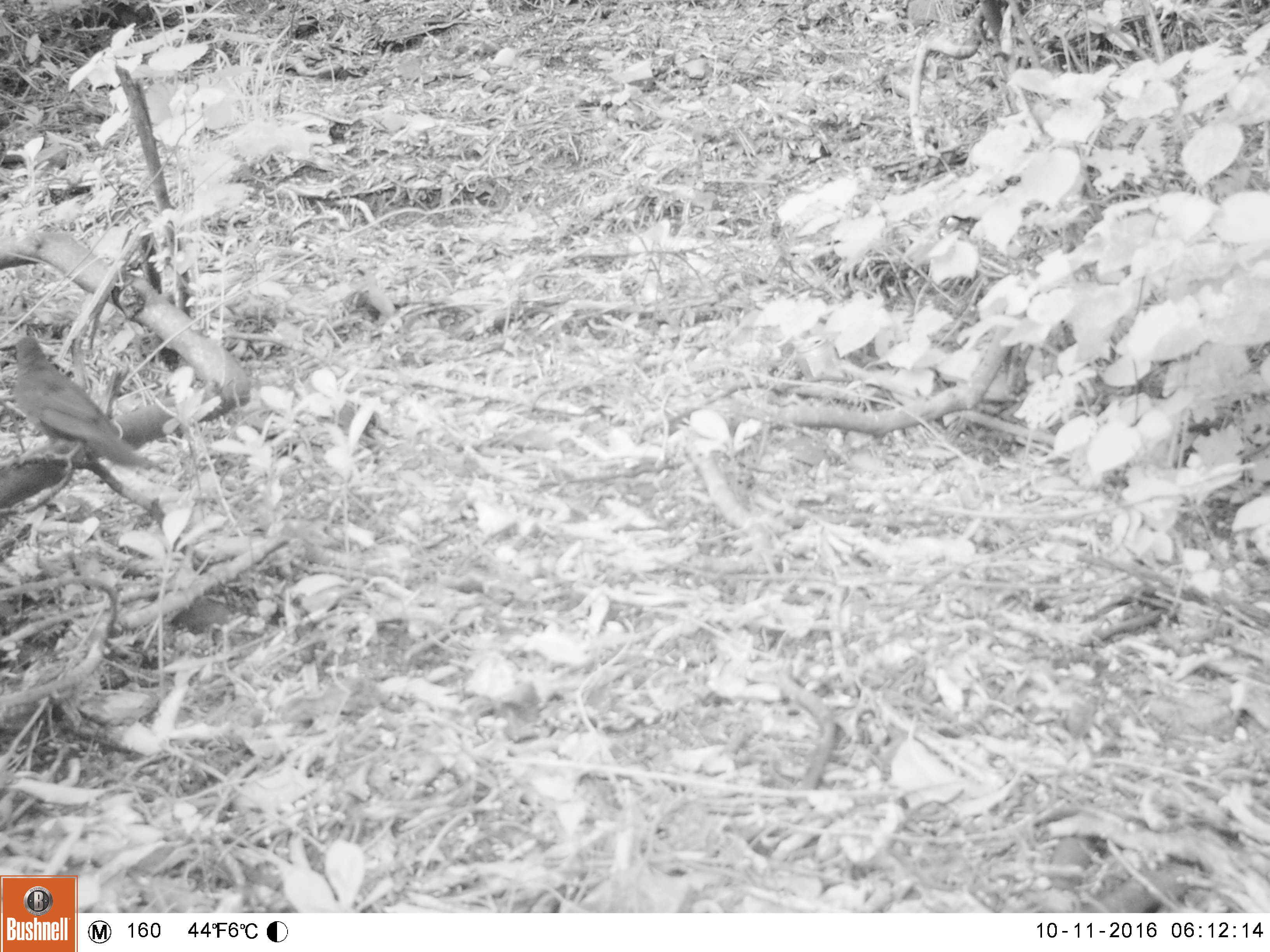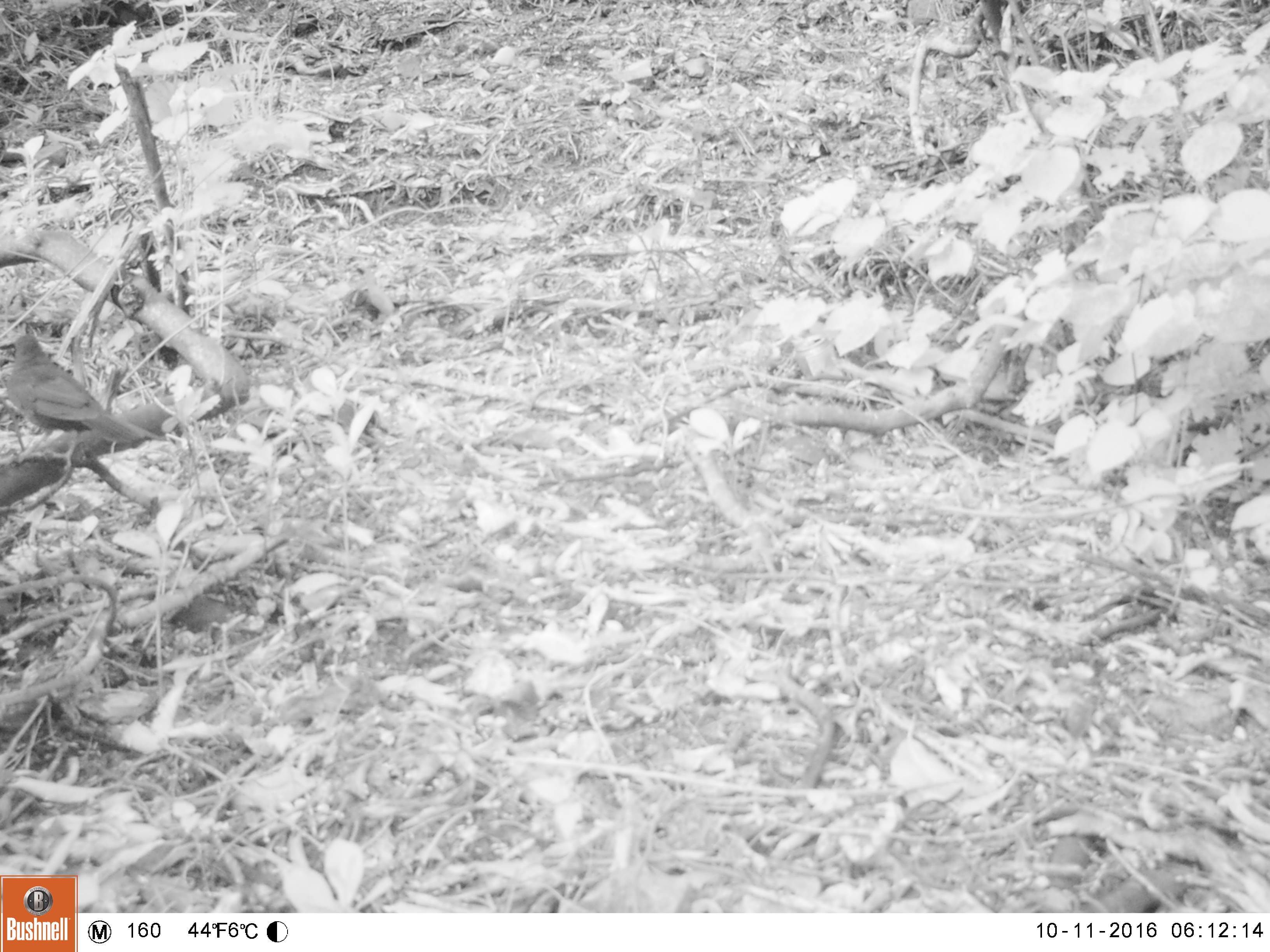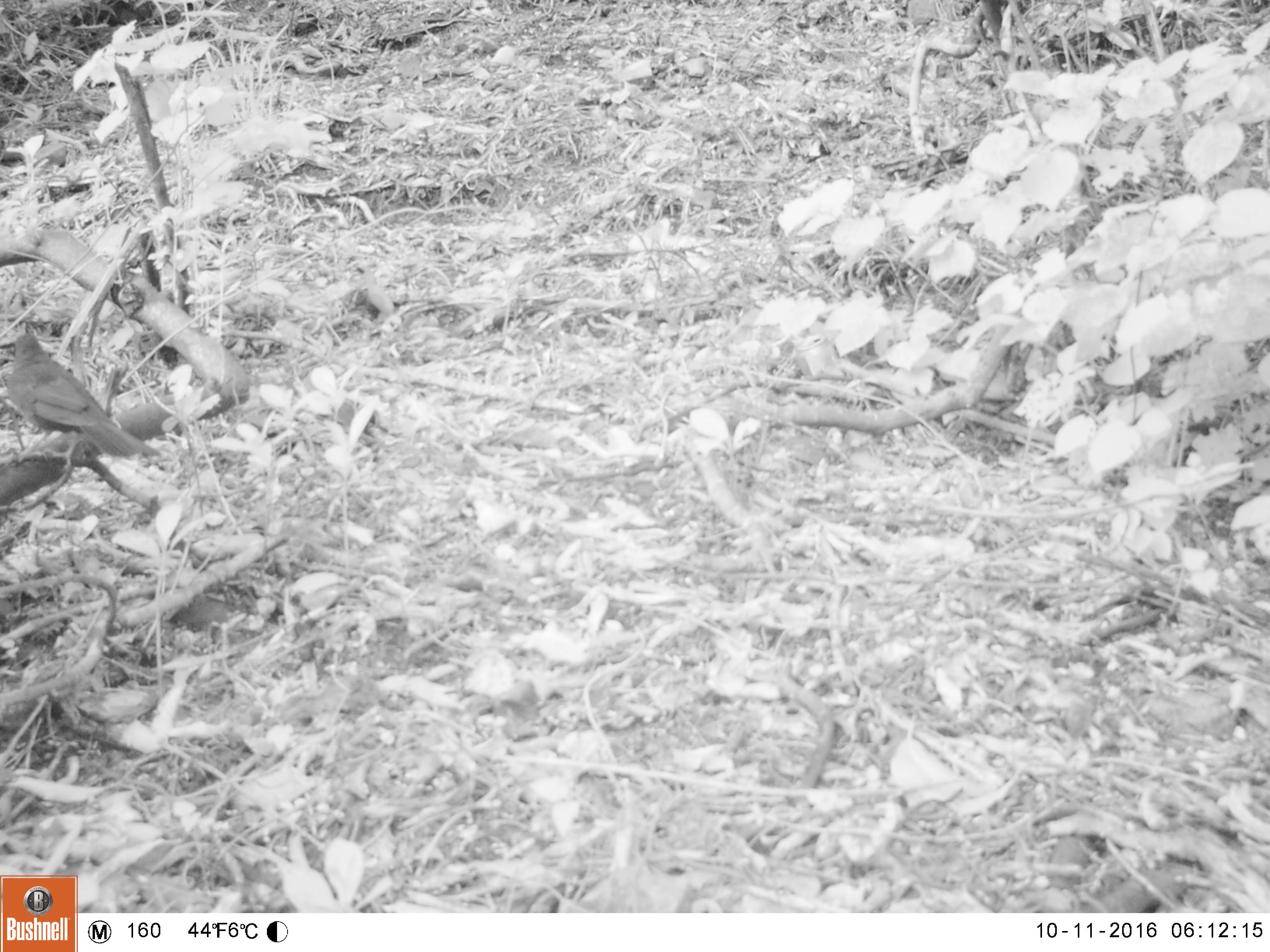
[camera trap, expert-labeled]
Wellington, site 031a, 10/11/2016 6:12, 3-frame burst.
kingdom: Animalia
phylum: Chordata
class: Aves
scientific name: Aves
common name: bird